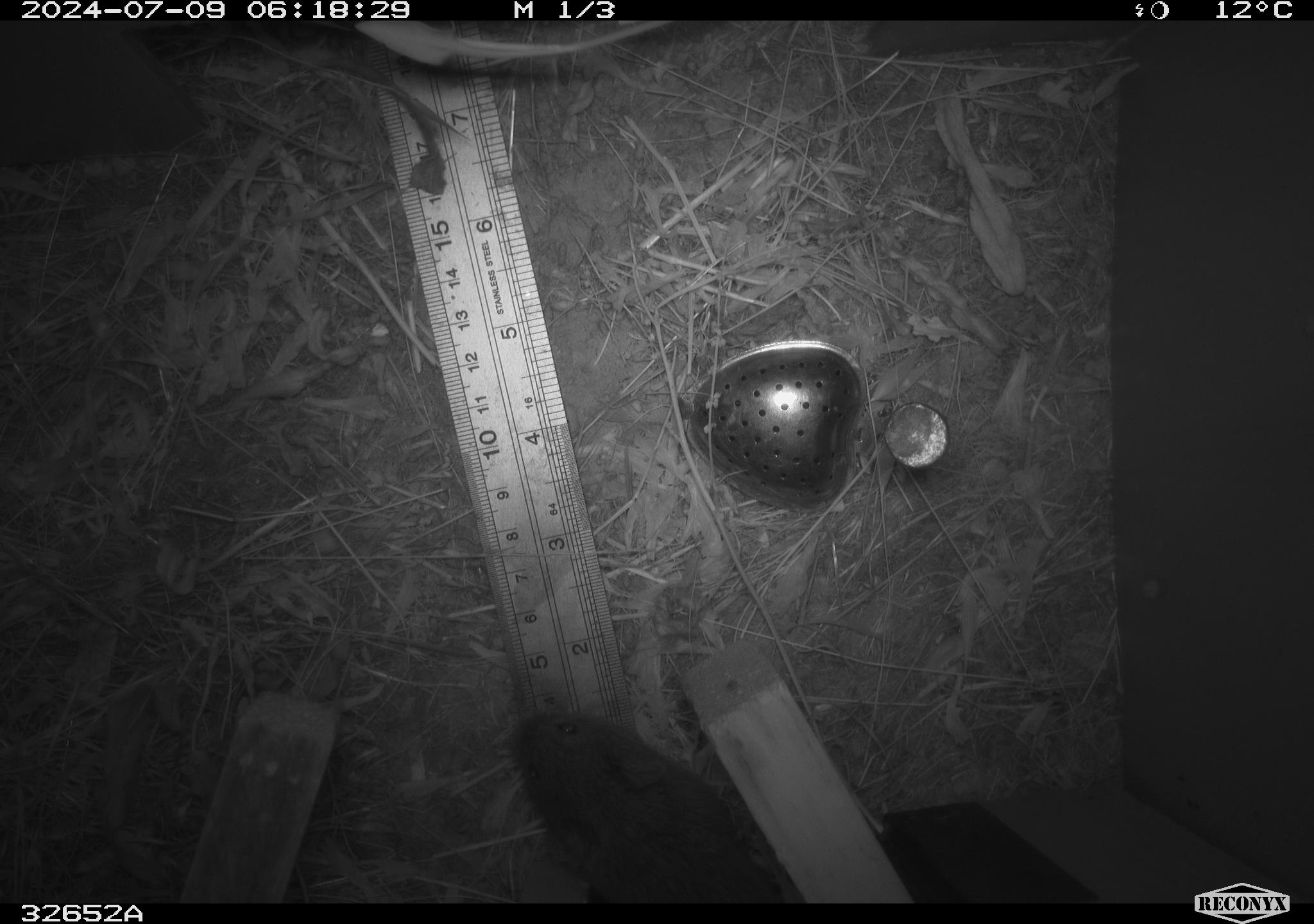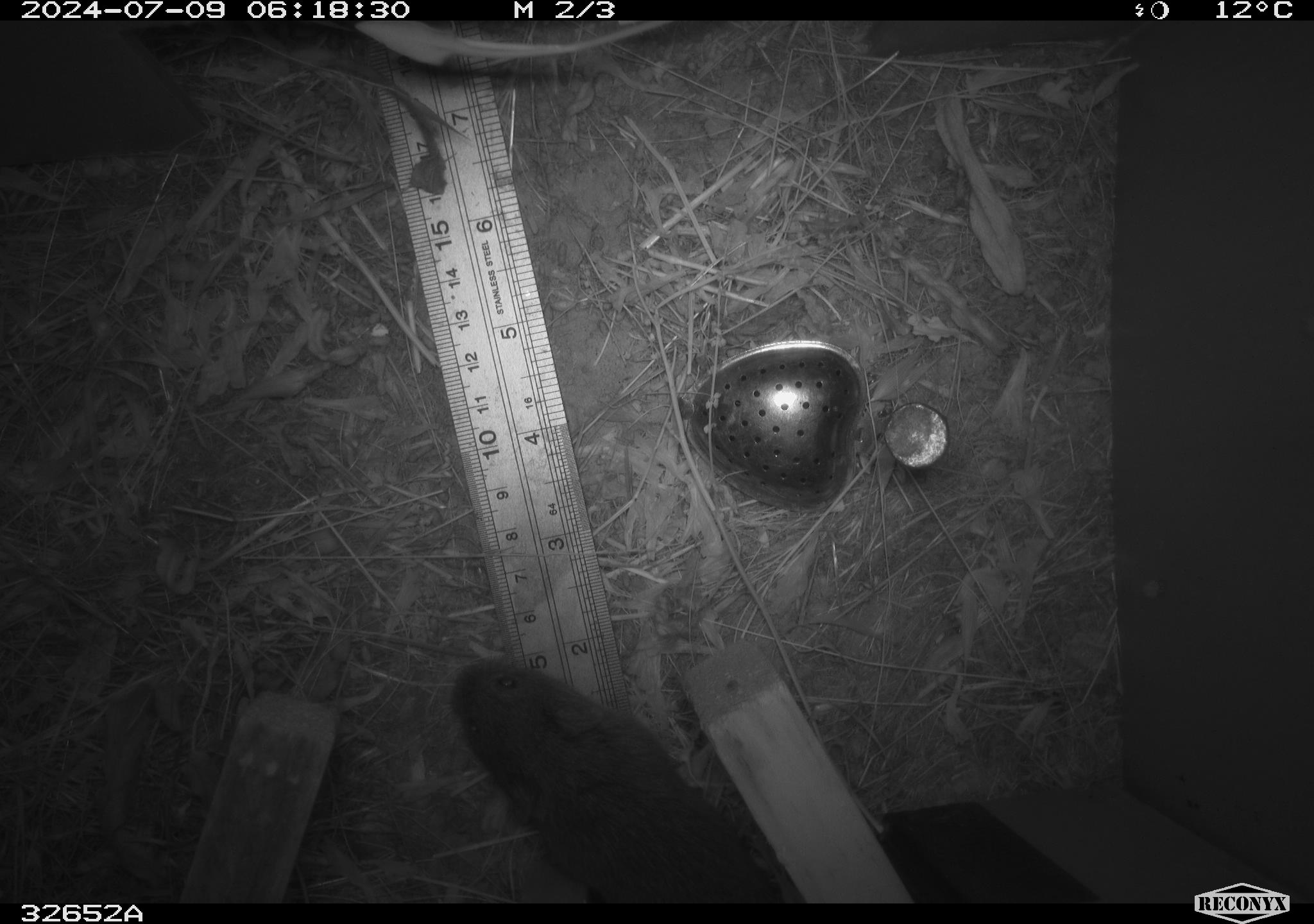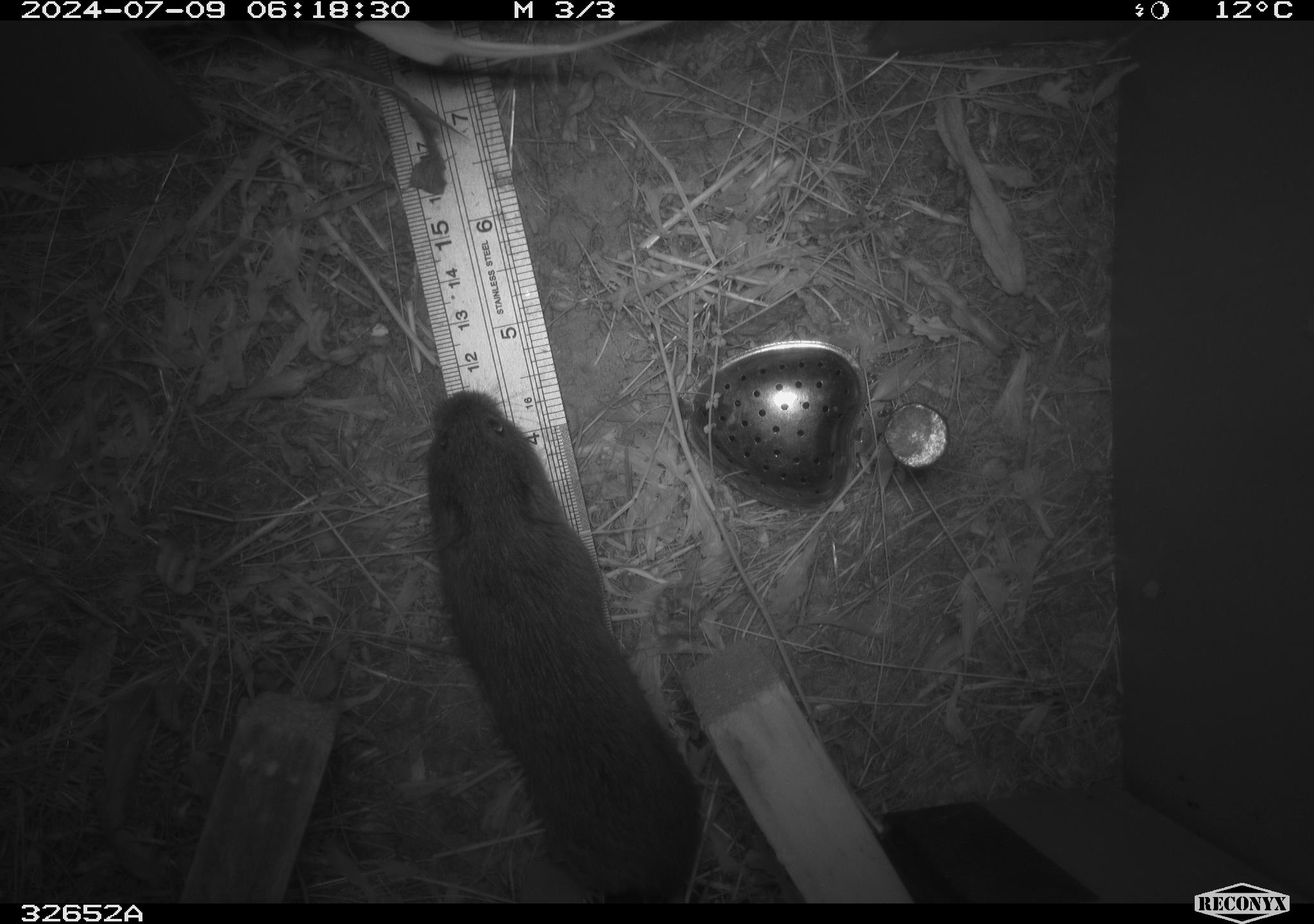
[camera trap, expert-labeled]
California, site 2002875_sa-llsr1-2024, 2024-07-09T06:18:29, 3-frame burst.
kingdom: Animalia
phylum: Chordata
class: Mammalia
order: Rodentia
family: Cricetidae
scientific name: Arvicolinae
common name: voles, lemmings, and muskrats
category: arvicolinae subfamily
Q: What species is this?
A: Arvicolinae subfamily (voles, lemmings, and muskrats) (Arvicolinae).